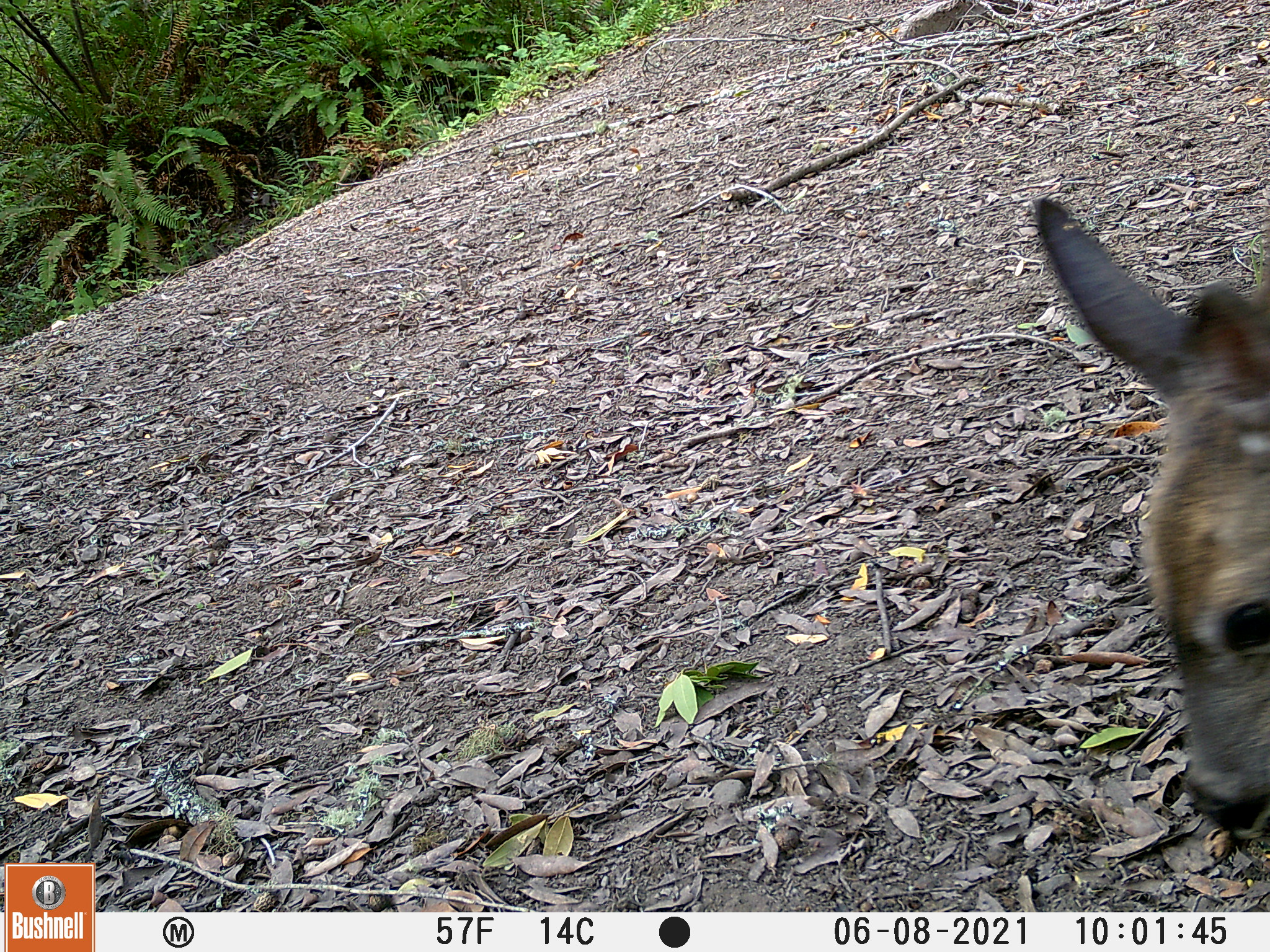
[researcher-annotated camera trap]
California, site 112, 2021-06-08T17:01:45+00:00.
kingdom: Animalia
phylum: Chordata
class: Mammalia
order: Artiodactyla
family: Cervidae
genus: Odocoileus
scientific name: Odocoileus hemionus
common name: mule deer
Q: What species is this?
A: Mule deer (Odocoileus hemionus).